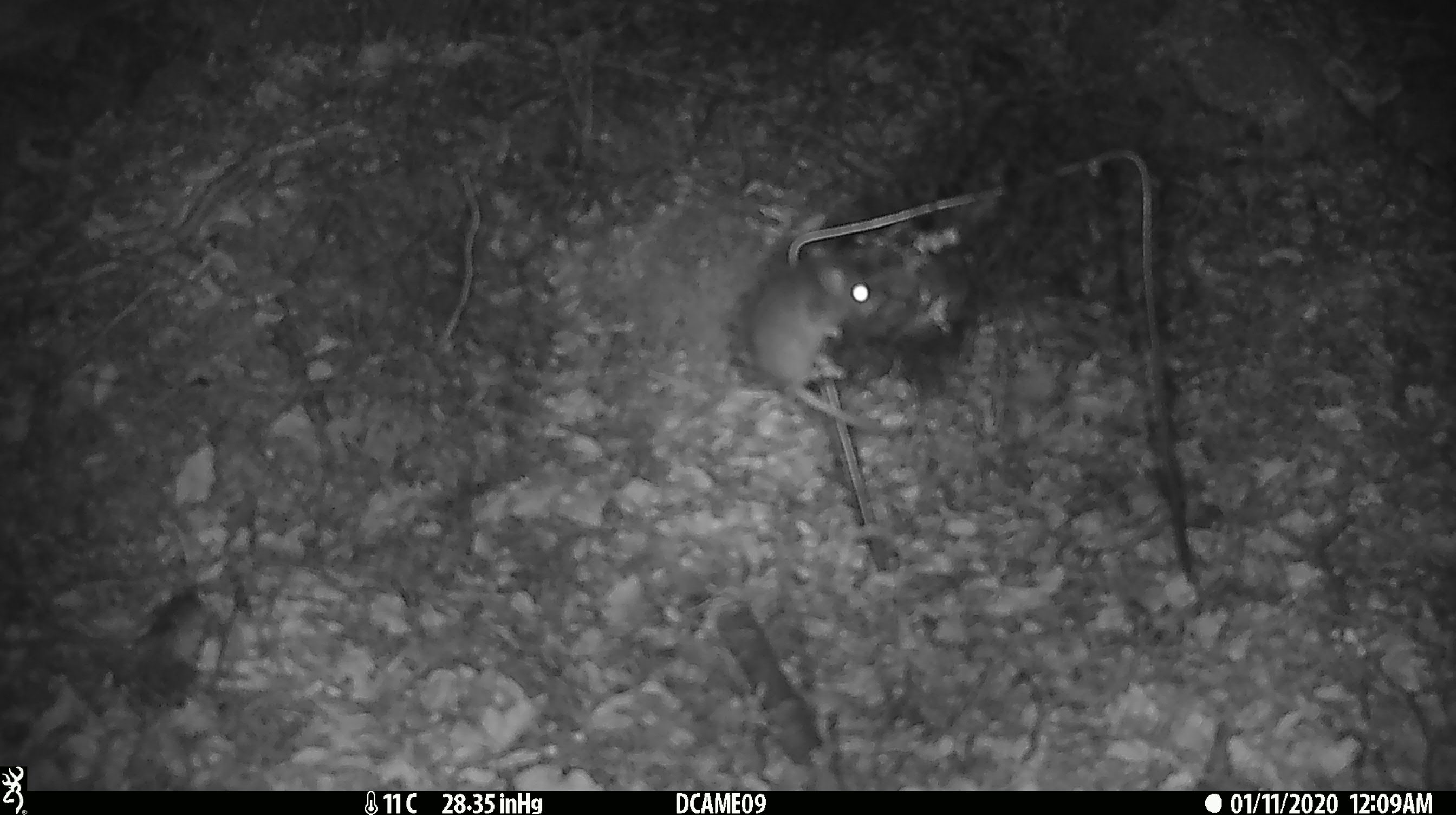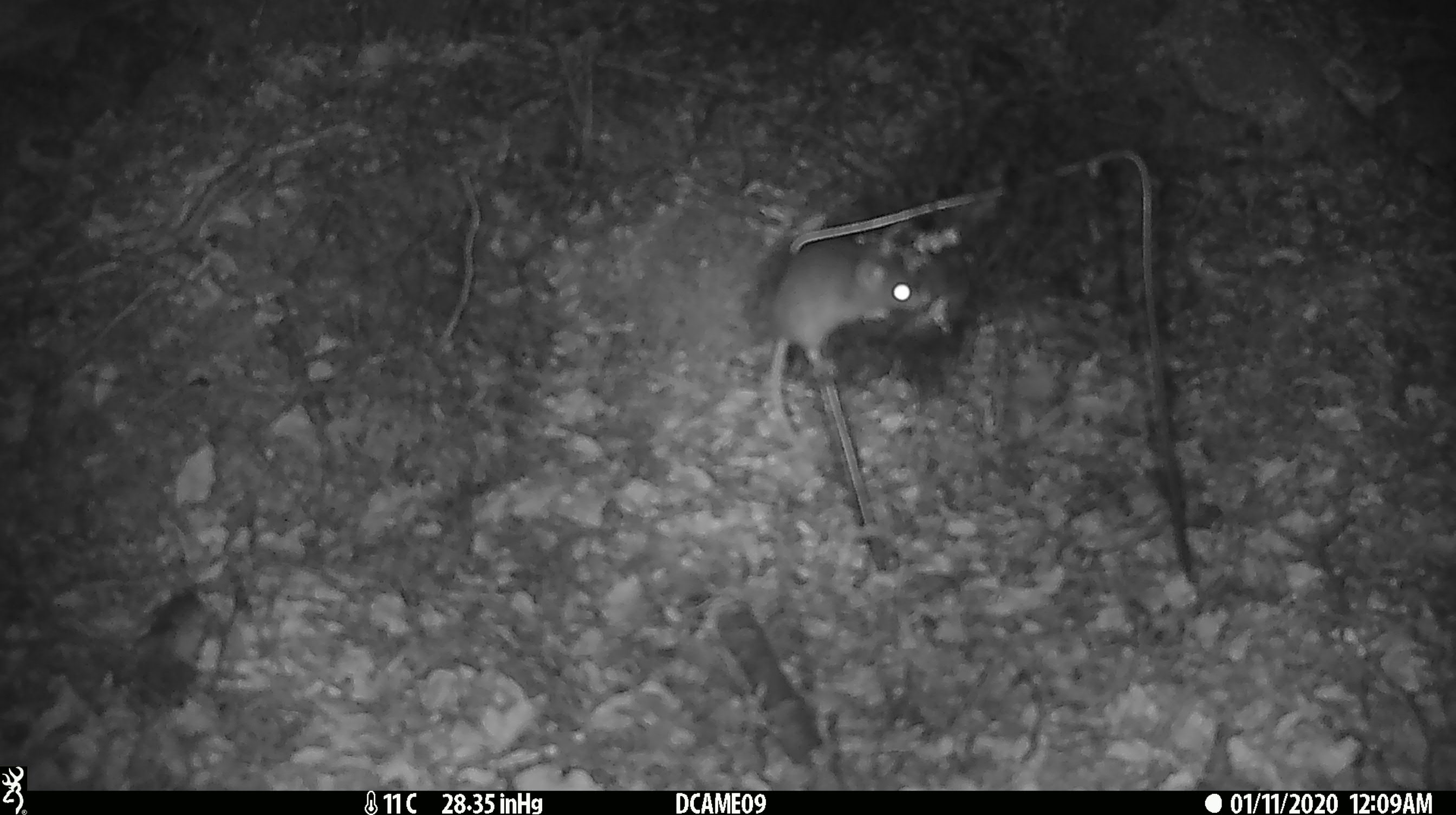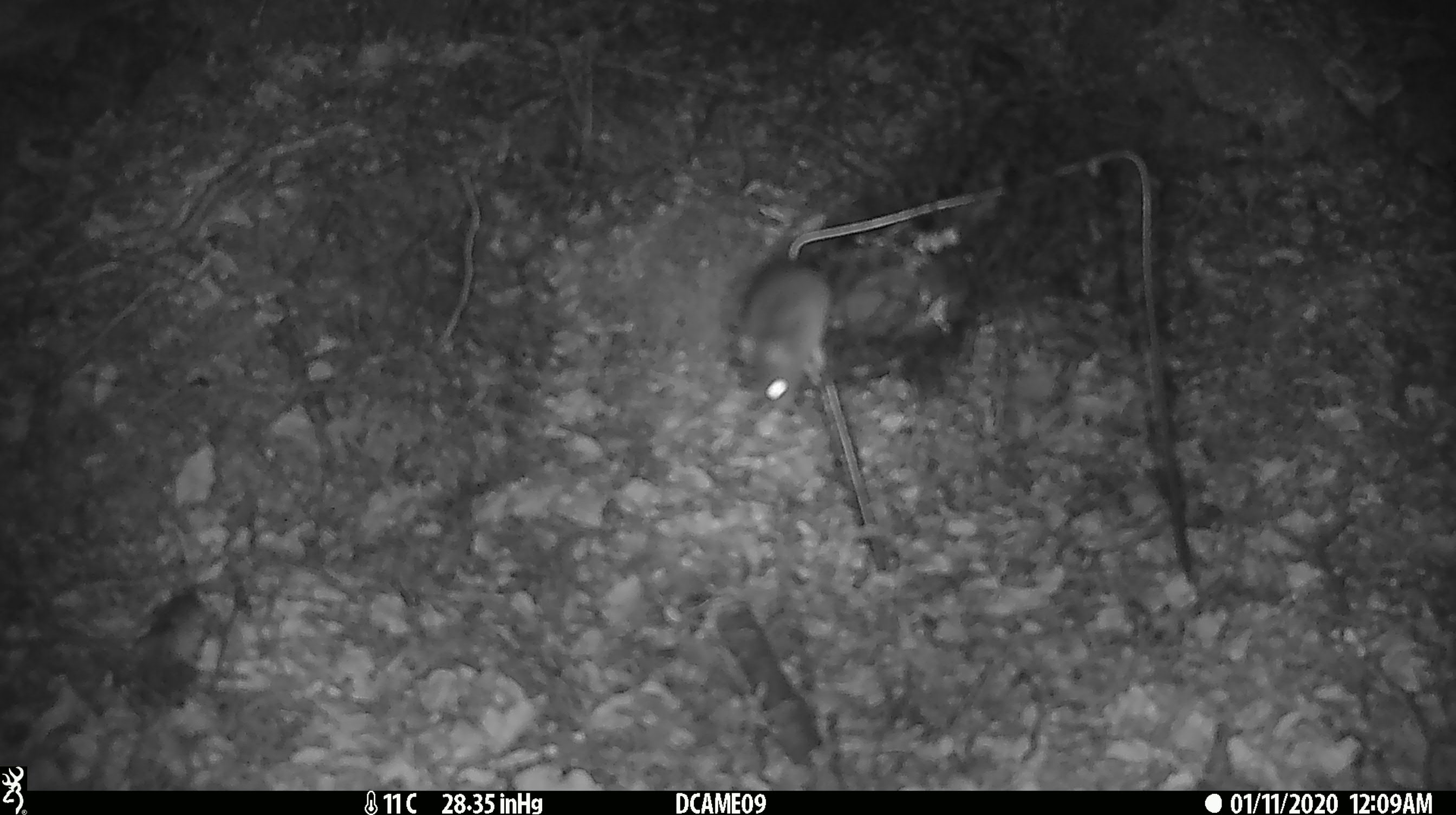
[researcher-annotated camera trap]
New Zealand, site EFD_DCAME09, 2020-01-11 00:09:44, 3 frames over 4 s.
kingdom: Animalia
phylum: Chordata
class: Mammalia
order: Rodentia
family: Muridae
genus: Mus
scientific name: Mus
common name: mouse